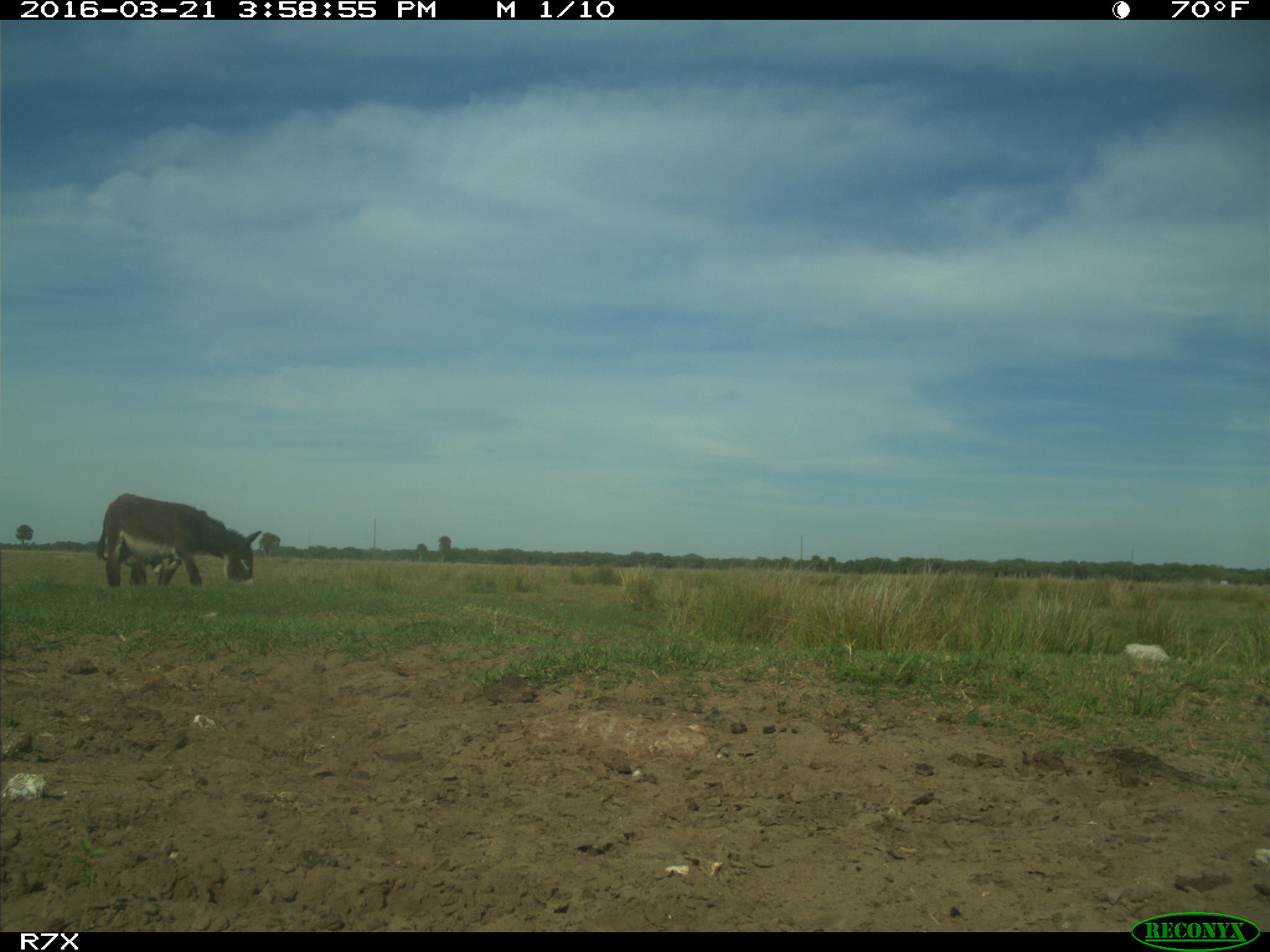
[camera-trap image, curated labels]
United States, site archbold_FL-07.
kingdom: Animalia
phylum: Chordata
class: Mammalia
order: Artiodactyla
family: Bovidae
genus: Bos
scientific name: Bos taurus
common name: domestic cow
Bos taurus (domestic cow).